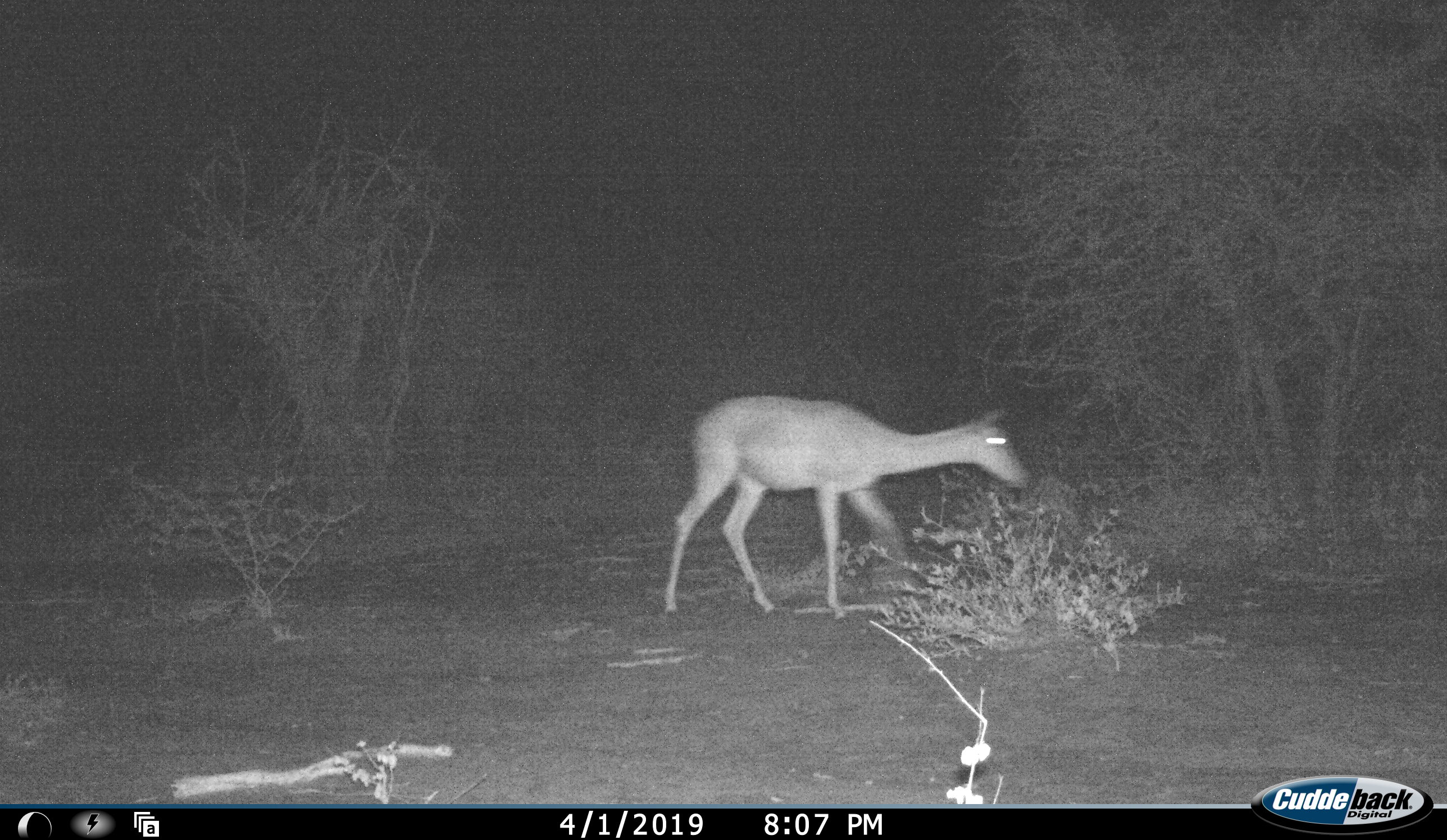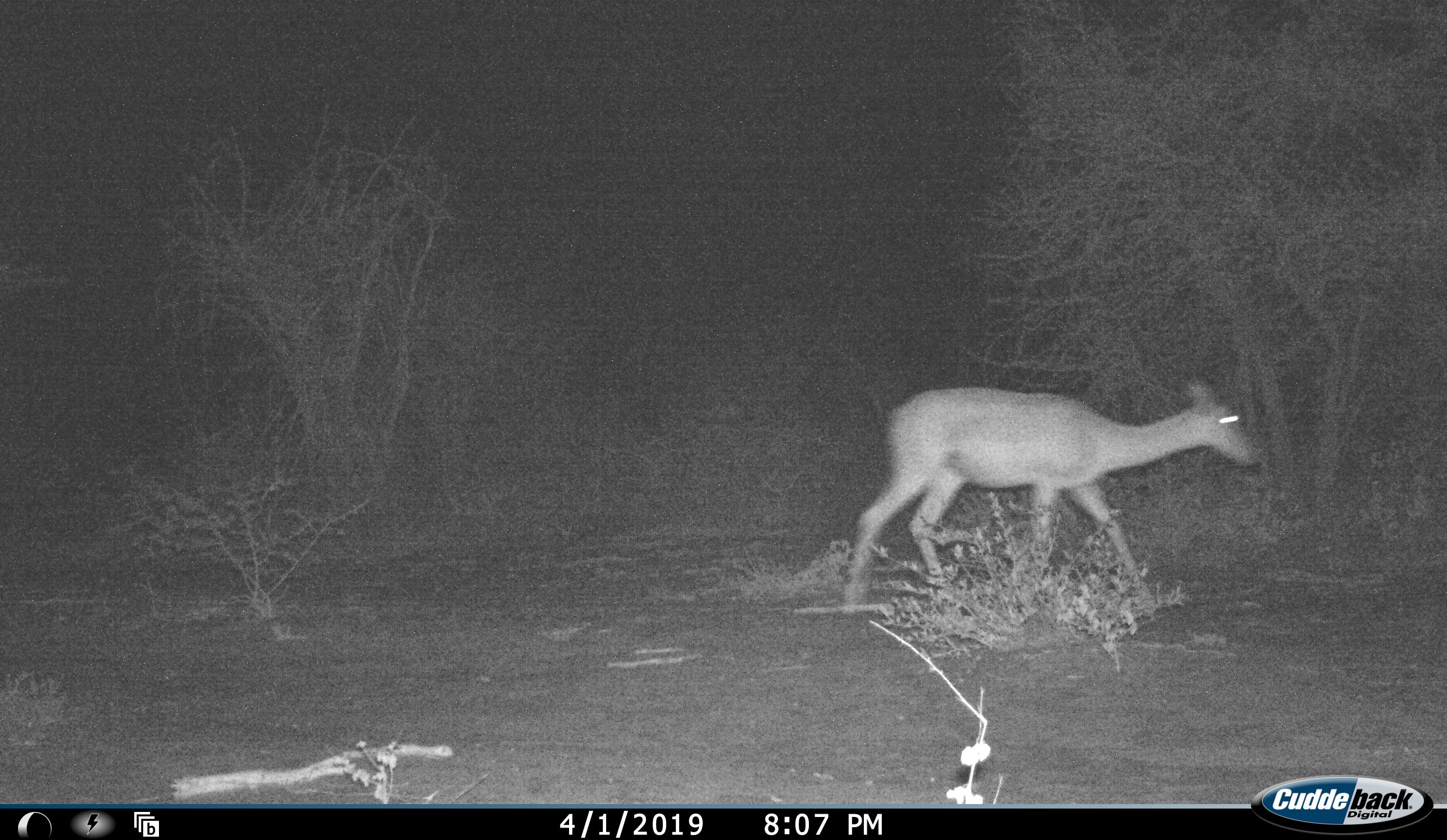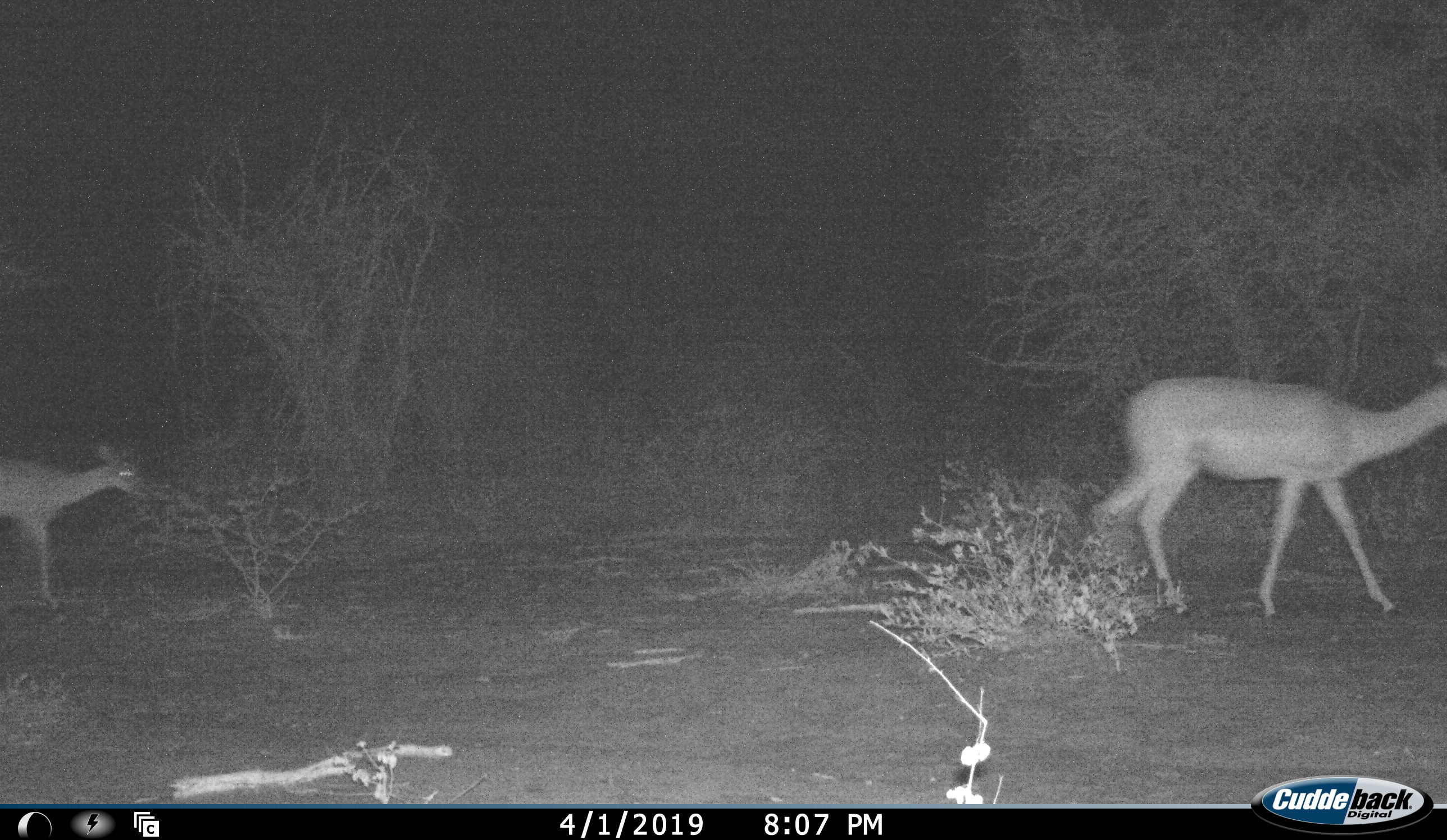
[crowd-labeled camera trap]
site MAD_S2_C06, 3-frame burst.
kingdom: Animalia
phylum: Chordata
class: Mammalia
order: Artiodactyla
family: Bovidae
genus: Aepyceros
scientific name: Aepyceros melampus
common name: impala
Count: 2.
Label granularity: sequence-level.